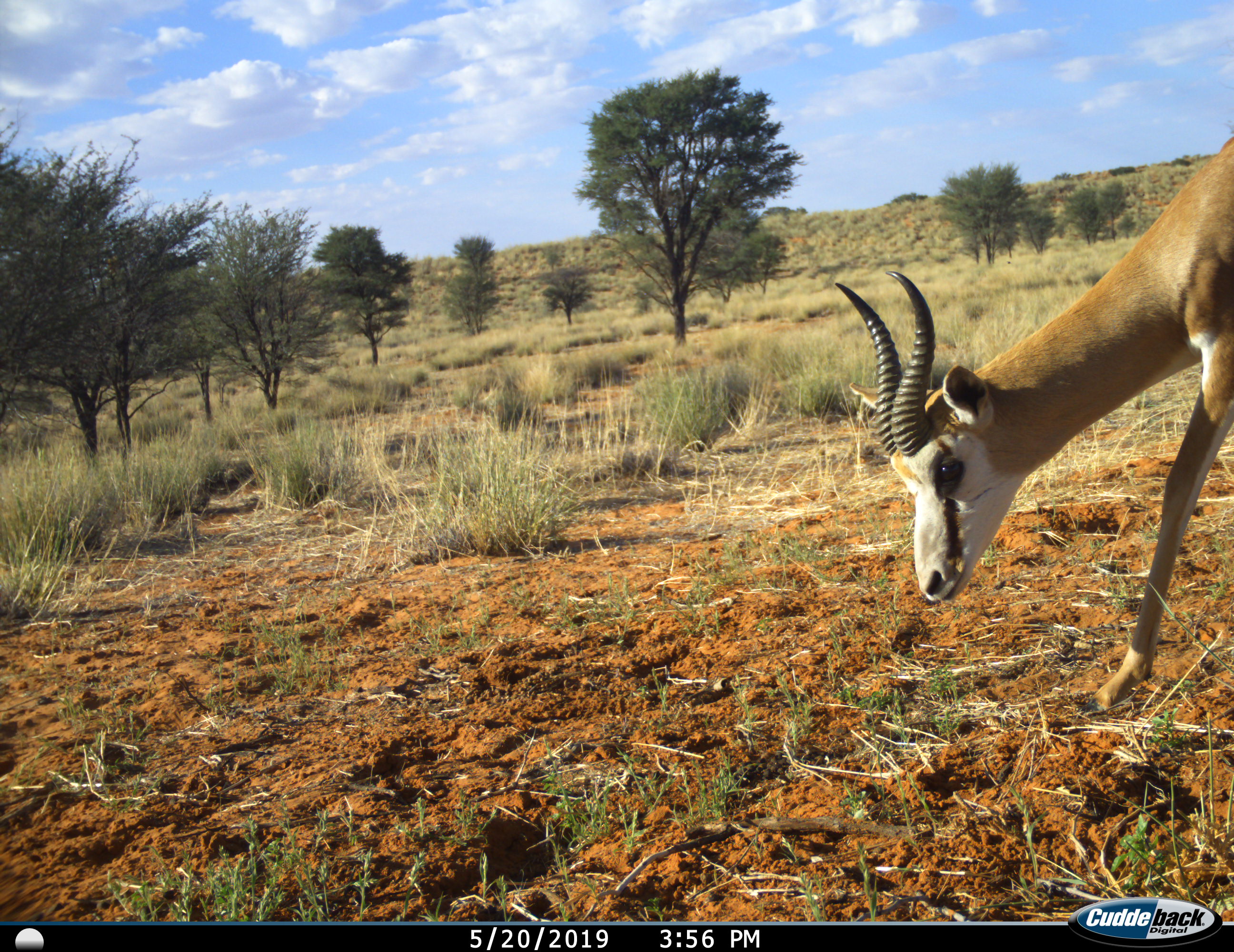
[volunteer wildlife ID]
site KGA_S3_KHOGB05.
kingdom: Animalia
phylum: Chordata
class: Mammalia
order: Artiodactyla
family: Bovidae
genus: Antidorcas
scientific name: Antidorcas marsupialis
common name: springbok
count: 1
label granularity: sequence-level